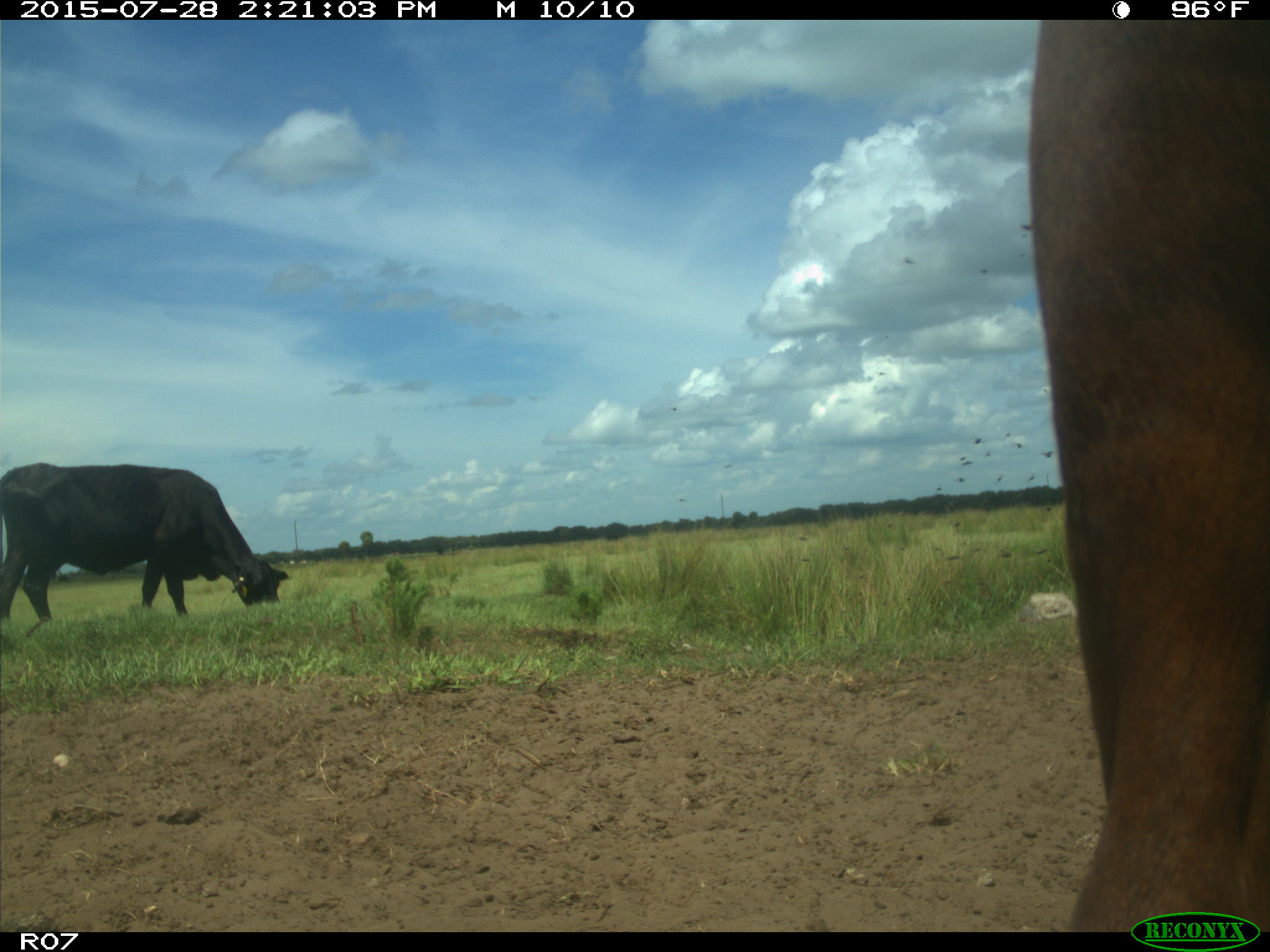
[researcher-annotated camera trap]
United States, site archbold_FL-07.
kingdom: Animalia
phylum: Chordata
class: Mammalia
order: Artiodactyla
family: Bovidae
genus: Bos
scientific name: Bos taurus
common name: domestic cow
Bos taurus (domestic cow).